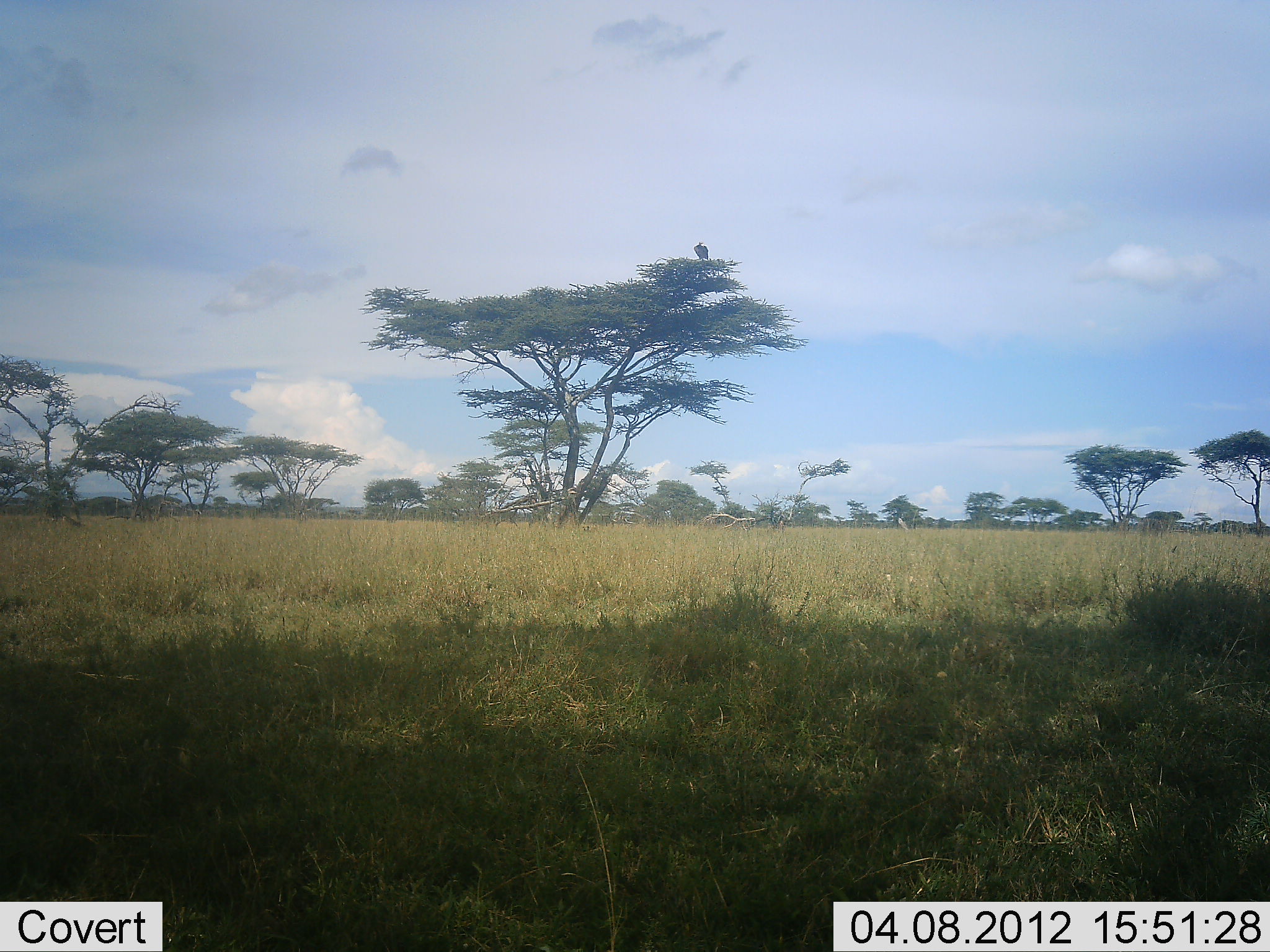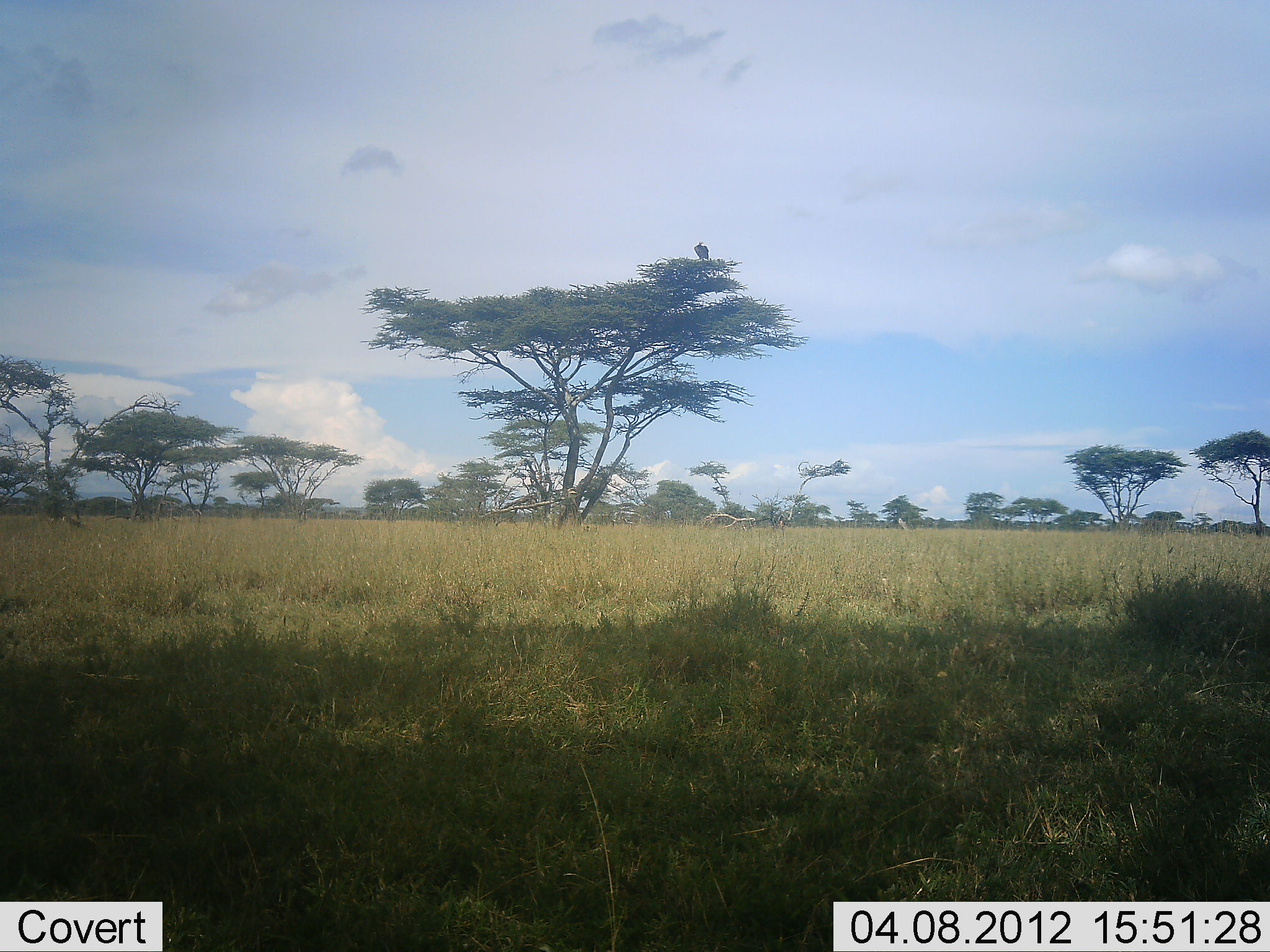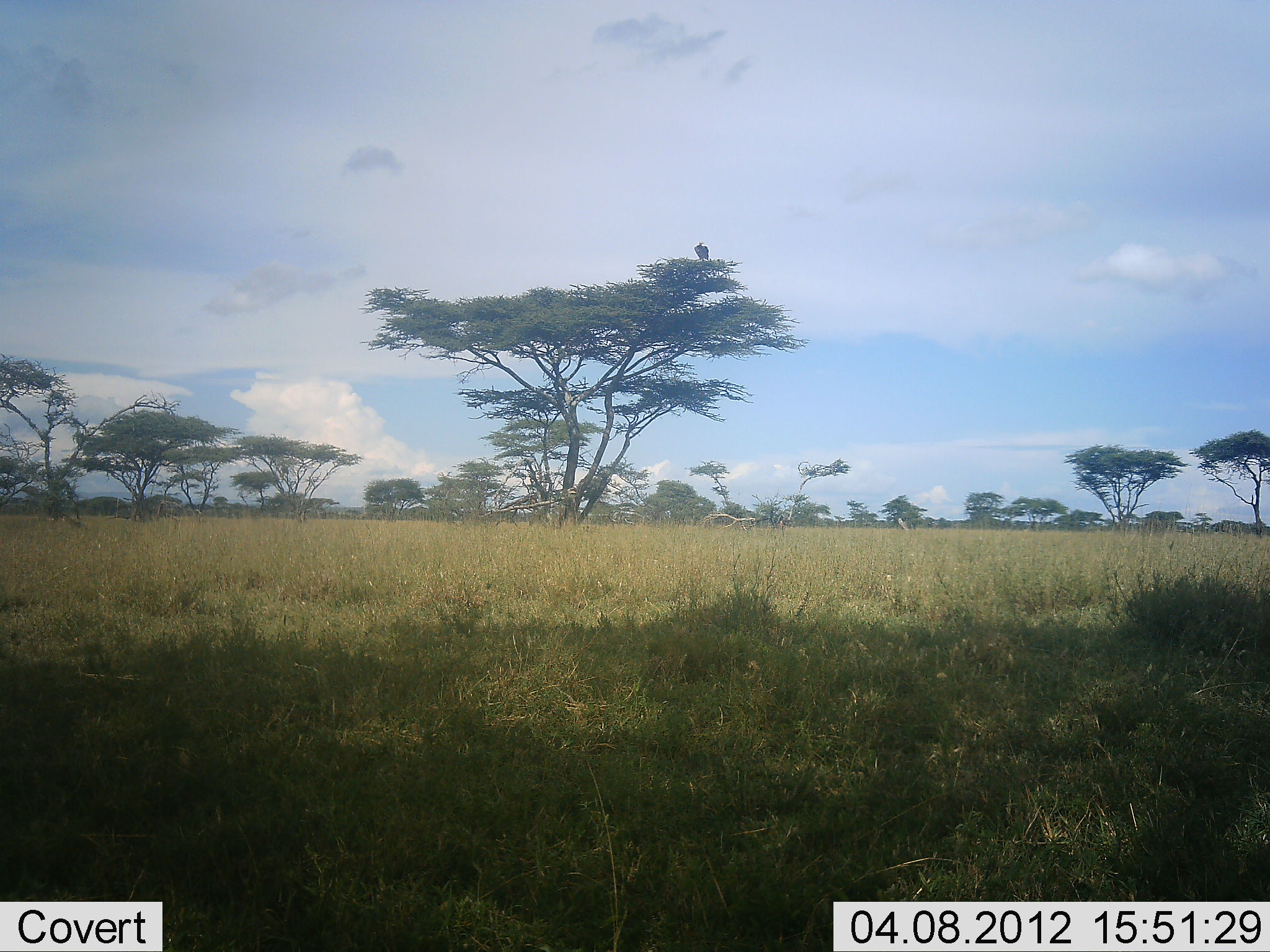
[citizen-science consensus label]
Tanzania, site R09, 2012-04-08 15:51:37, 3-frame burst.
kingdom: Animalia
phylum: Chordata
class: Aves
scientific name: Aves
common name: bird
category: otherbird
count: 1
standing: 52%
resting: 48%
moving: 0%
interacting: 0%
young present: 0%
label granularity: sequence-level